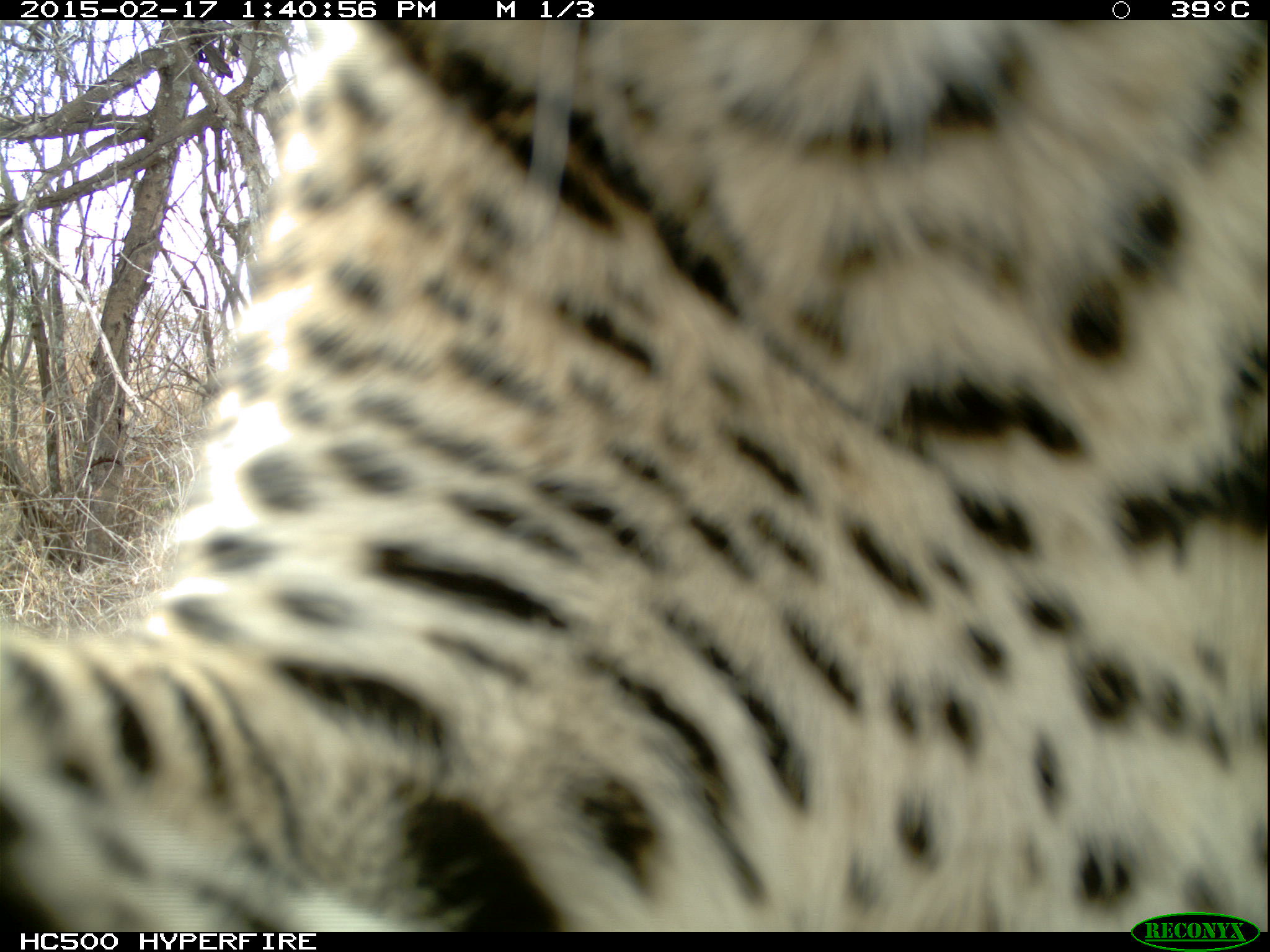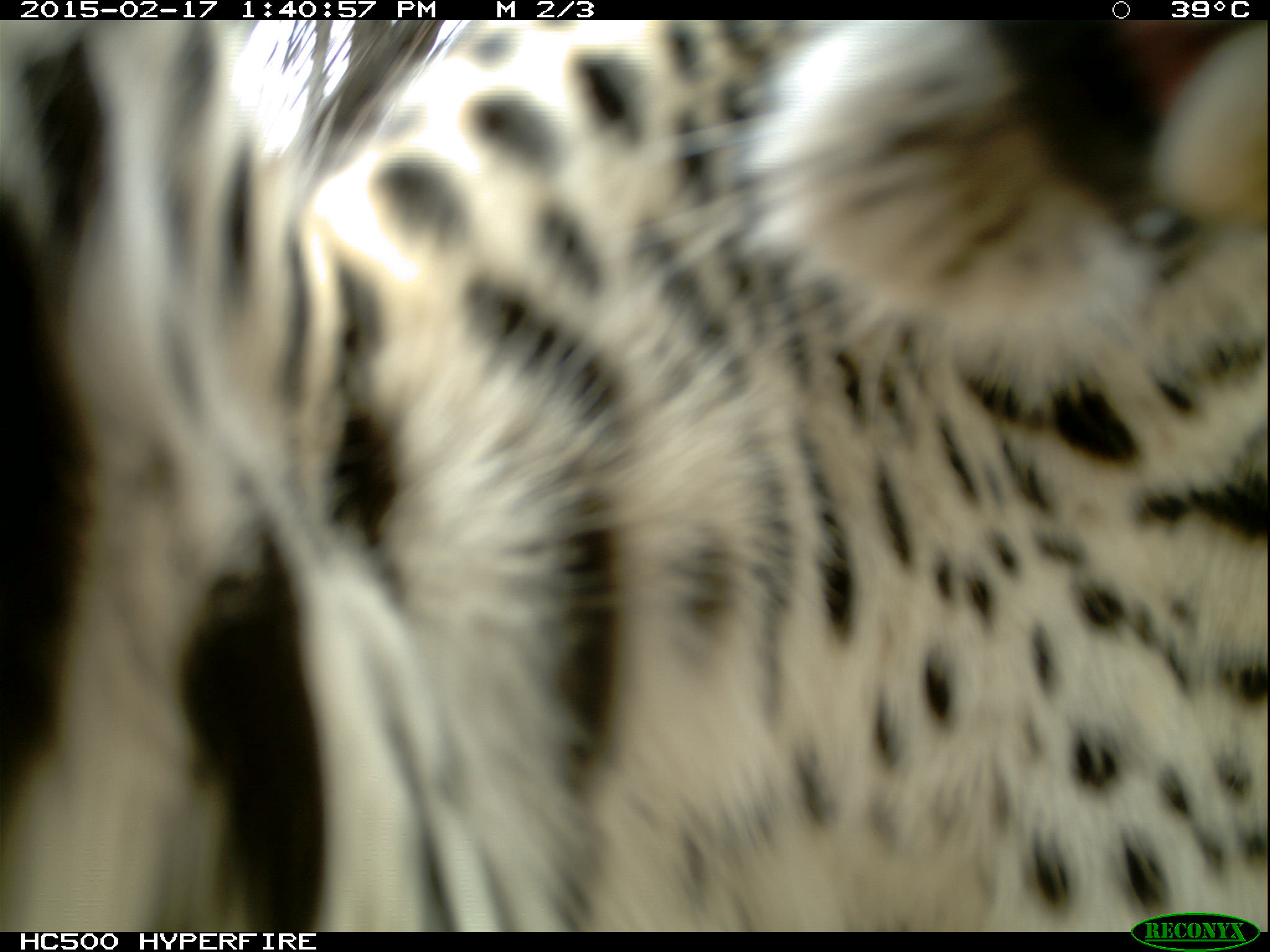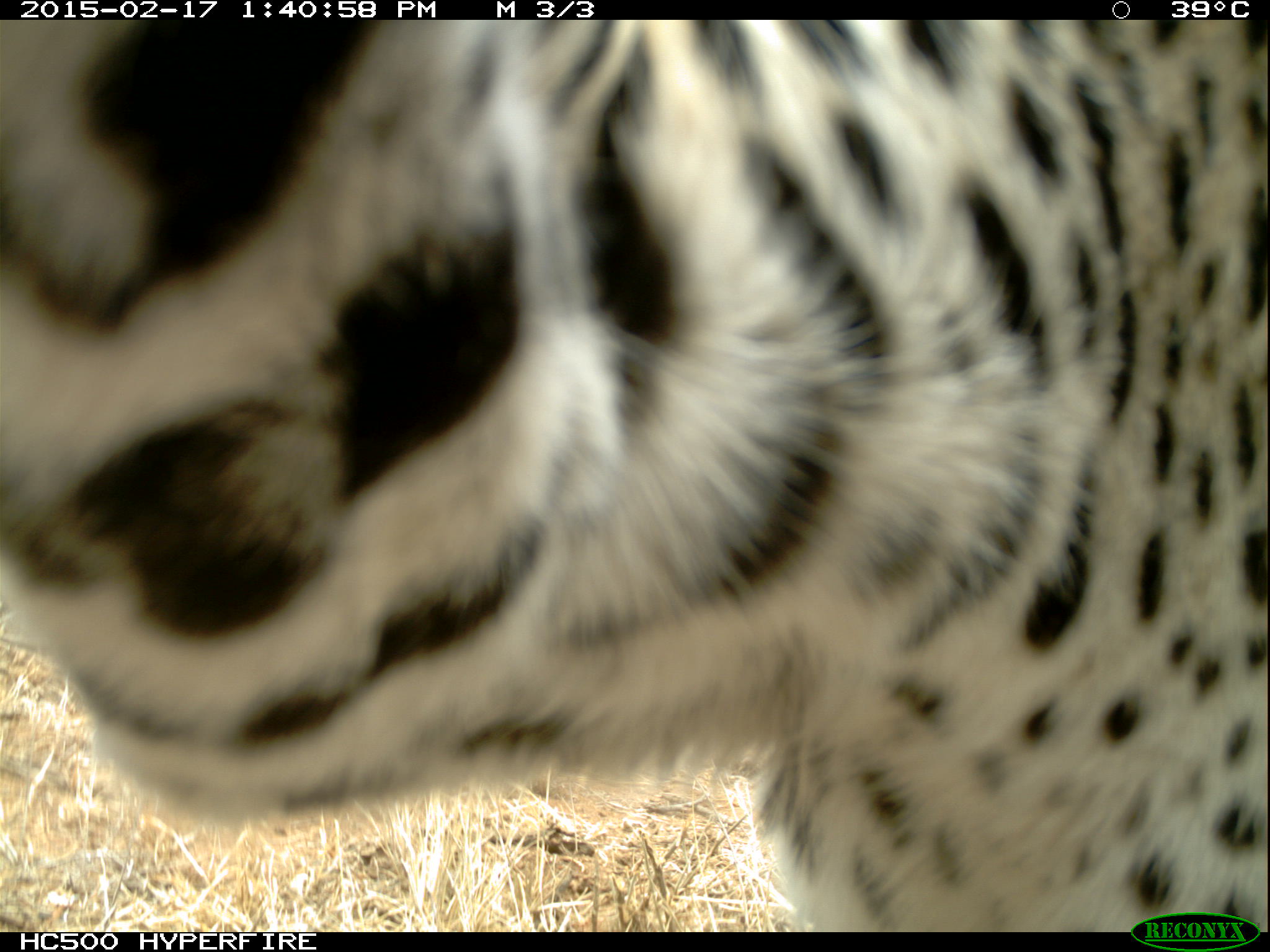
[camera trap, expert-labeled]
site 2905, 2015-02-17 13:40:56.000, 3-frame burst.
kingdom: Animalia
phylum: Chordata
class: Mammalia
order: Carnivora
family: Felidae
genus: Panthera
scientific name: Panthera pardus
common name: leopard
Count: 1.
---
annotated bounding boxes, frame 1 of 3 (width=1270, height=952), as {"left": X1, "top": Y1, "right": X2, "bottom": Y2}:
panthera pardus: {"left": 0, "top": 19, "right": 1268, "bottom": 933}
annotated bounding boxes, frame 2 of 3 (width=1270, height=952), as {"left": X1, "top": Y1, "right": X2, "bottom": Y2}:
panthera pardus: {"left": 0, "top": 19, "right": 1268, "bottom": 934}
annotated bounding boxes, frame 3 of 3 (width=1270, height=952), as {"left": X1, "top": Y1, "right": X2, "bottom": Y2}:
panthera pardus: {"left": 0, "top": 19, "right": 1268, "bottom": 936}